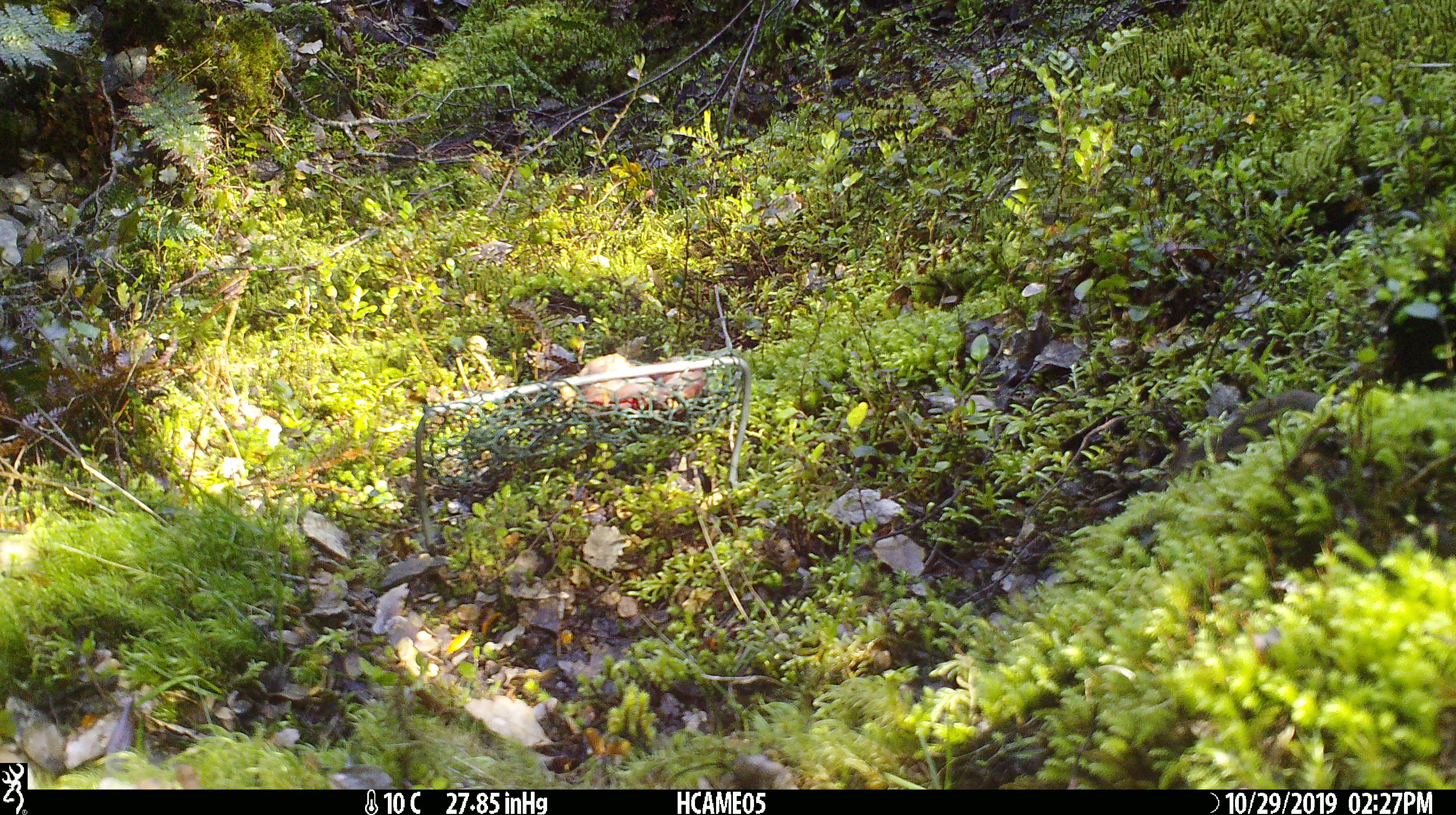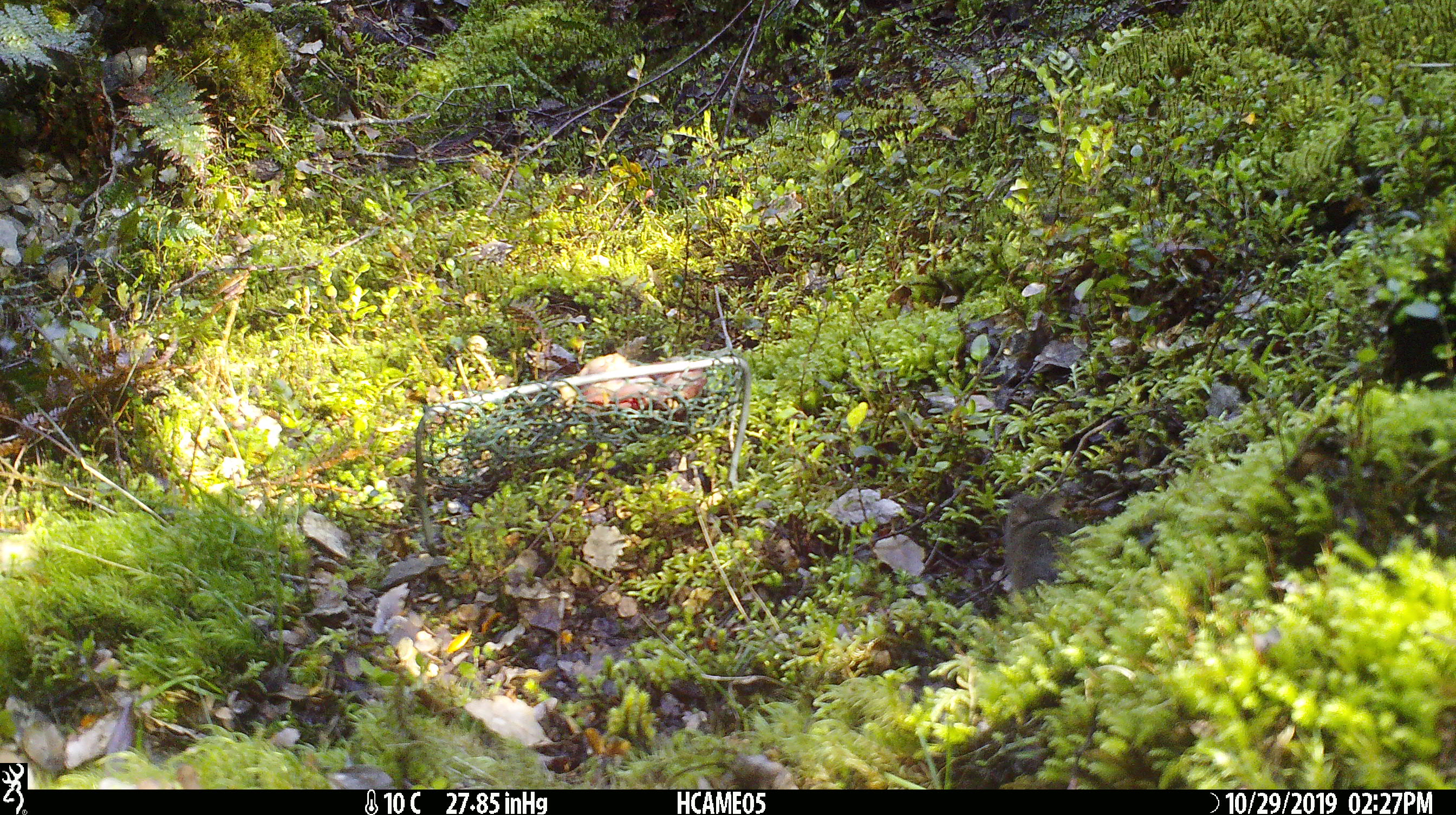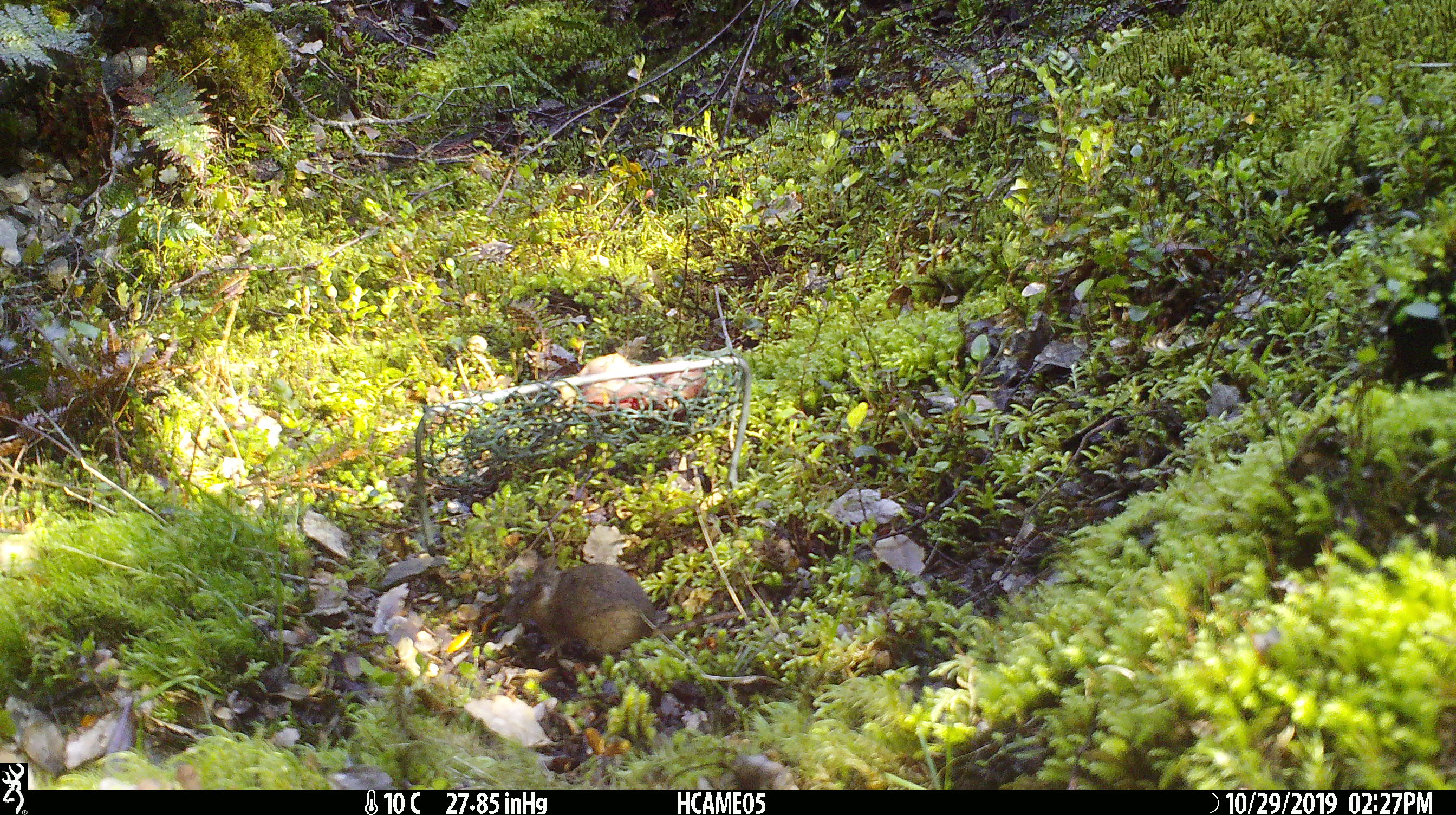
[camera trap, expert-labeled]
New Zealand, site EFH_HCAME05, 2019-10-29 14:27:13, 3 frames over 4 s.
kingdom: Animalia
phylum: Chordata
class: Mammalia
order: Rodentia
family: Muridae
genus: Mus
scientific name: Mus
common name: mouse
Mouse (Mus).